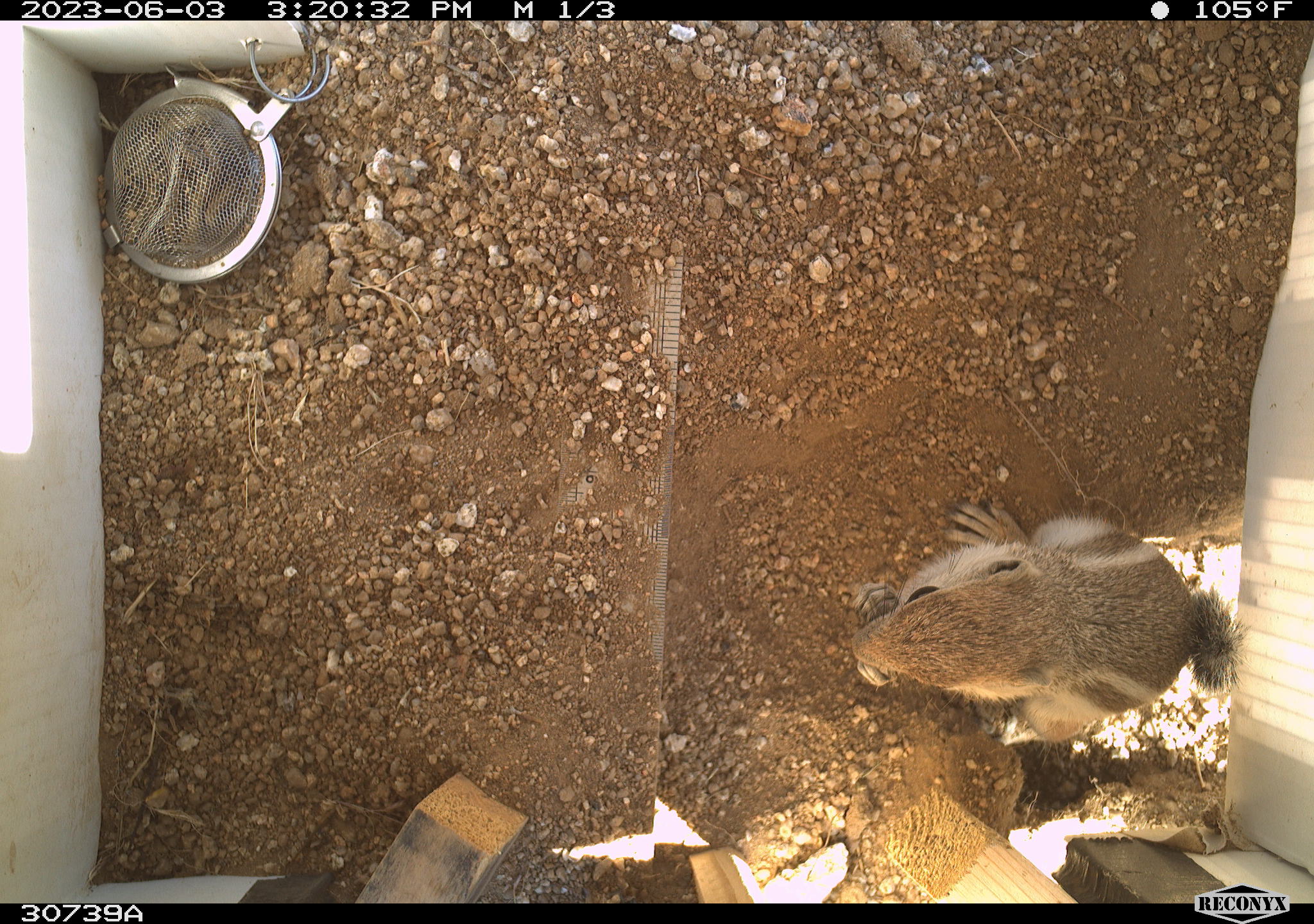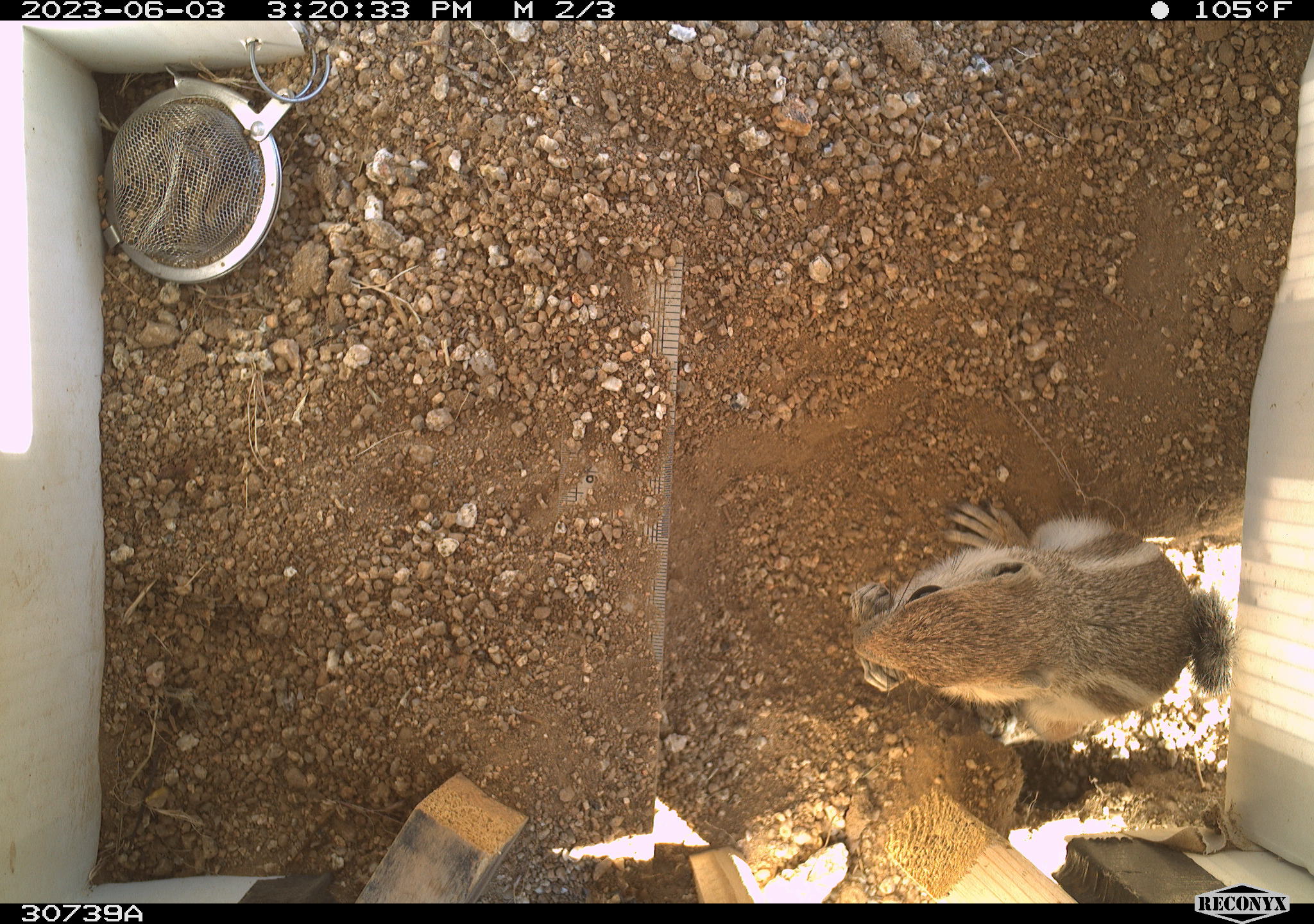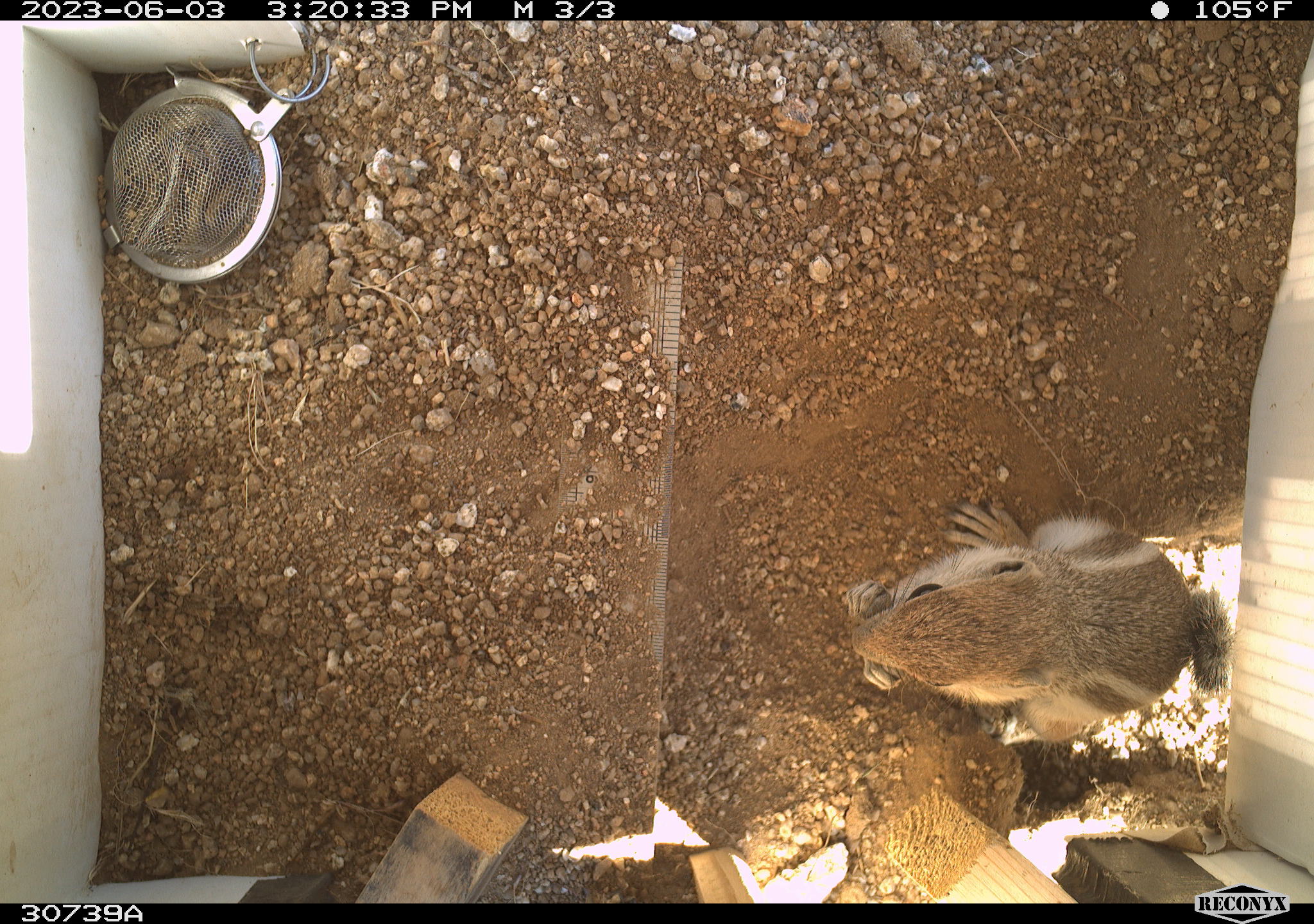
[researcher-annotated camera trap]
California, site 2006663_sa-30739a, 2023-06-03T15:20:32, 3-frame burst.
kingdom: Animalia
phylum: Chordata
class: Mammalia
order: Rodentia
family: Sciuridae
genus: Ammospermophilus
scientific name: Ammospermophilus leucurus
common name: white-tailed antelope squirrel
White-tailed antelope squirrel (Ammospermophilus leucurus).